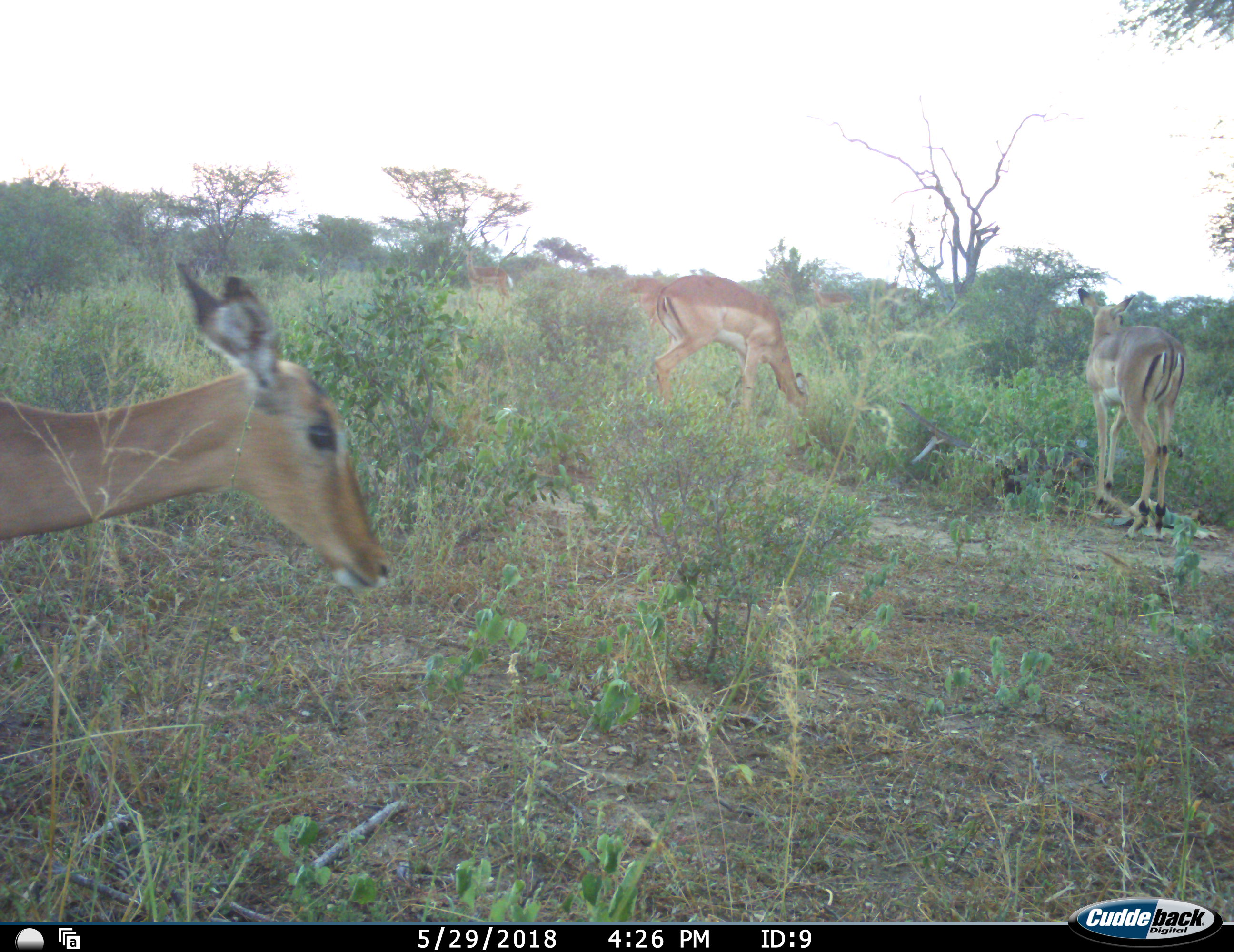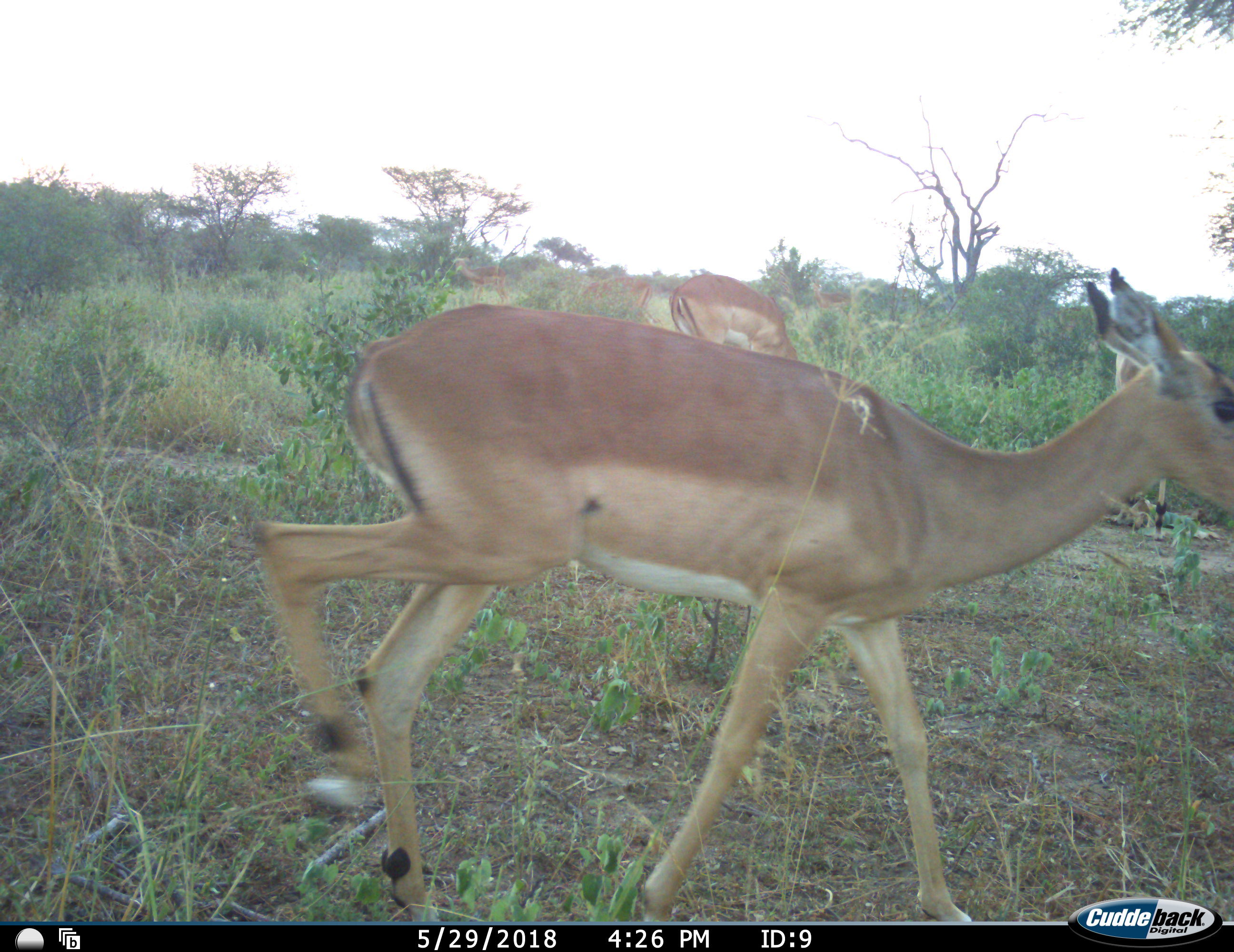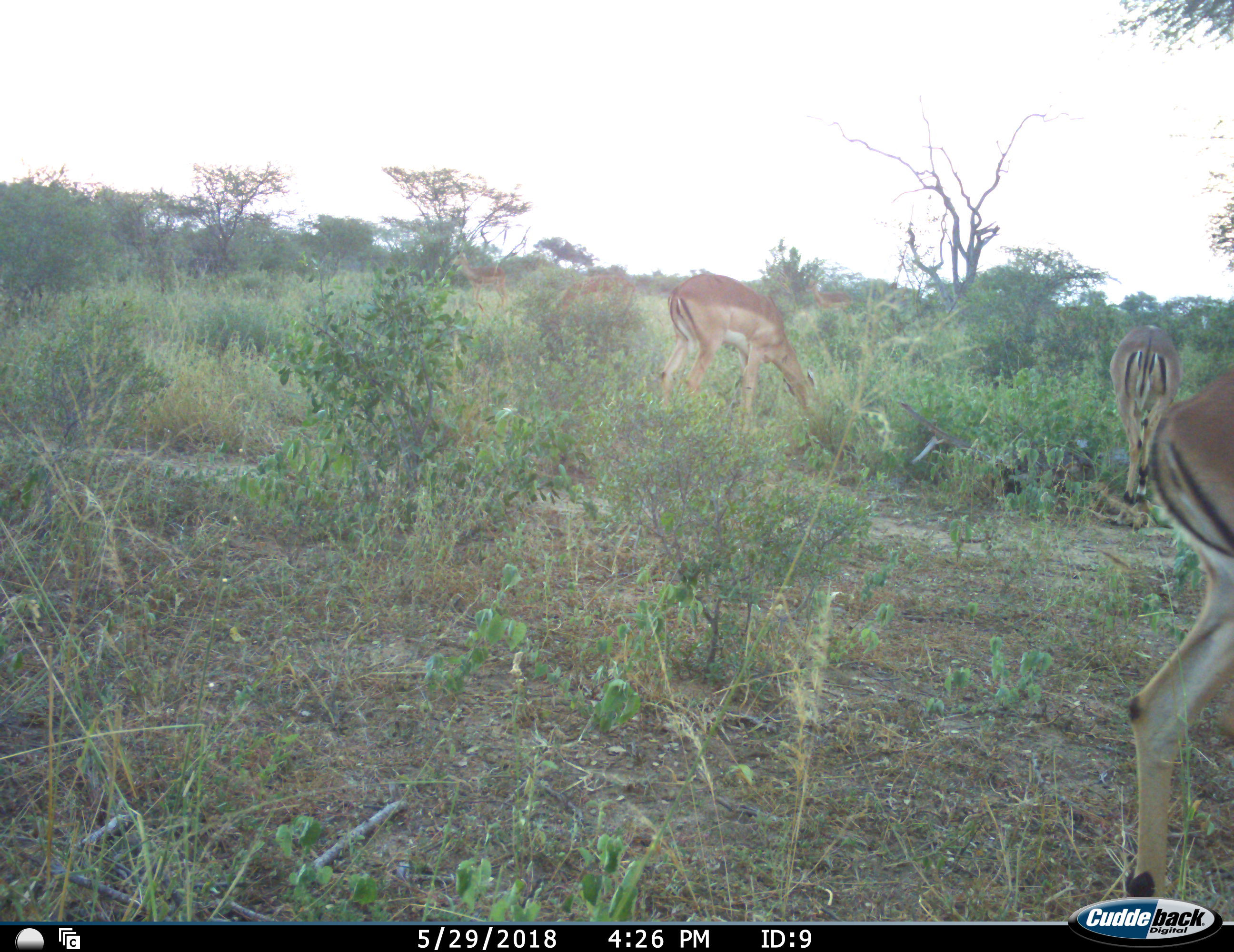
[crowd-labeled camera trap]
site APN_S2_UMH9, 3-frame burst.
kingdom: Animalia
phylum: Chordata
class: Mammalia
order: Artiodactyla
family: Bovidae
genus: Aepyceros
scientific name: Aepyceros melampus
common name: impala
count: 6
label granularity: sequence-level